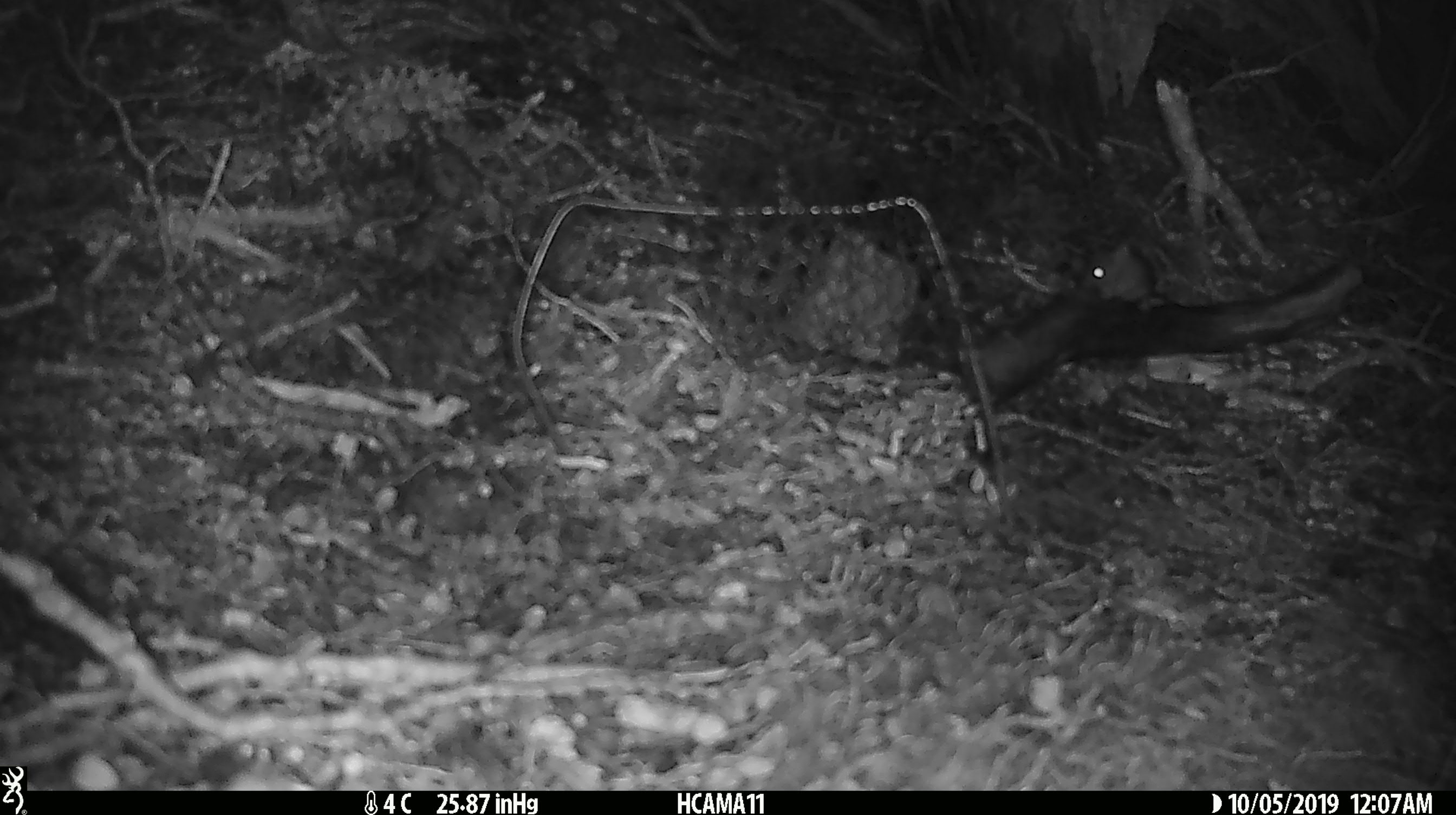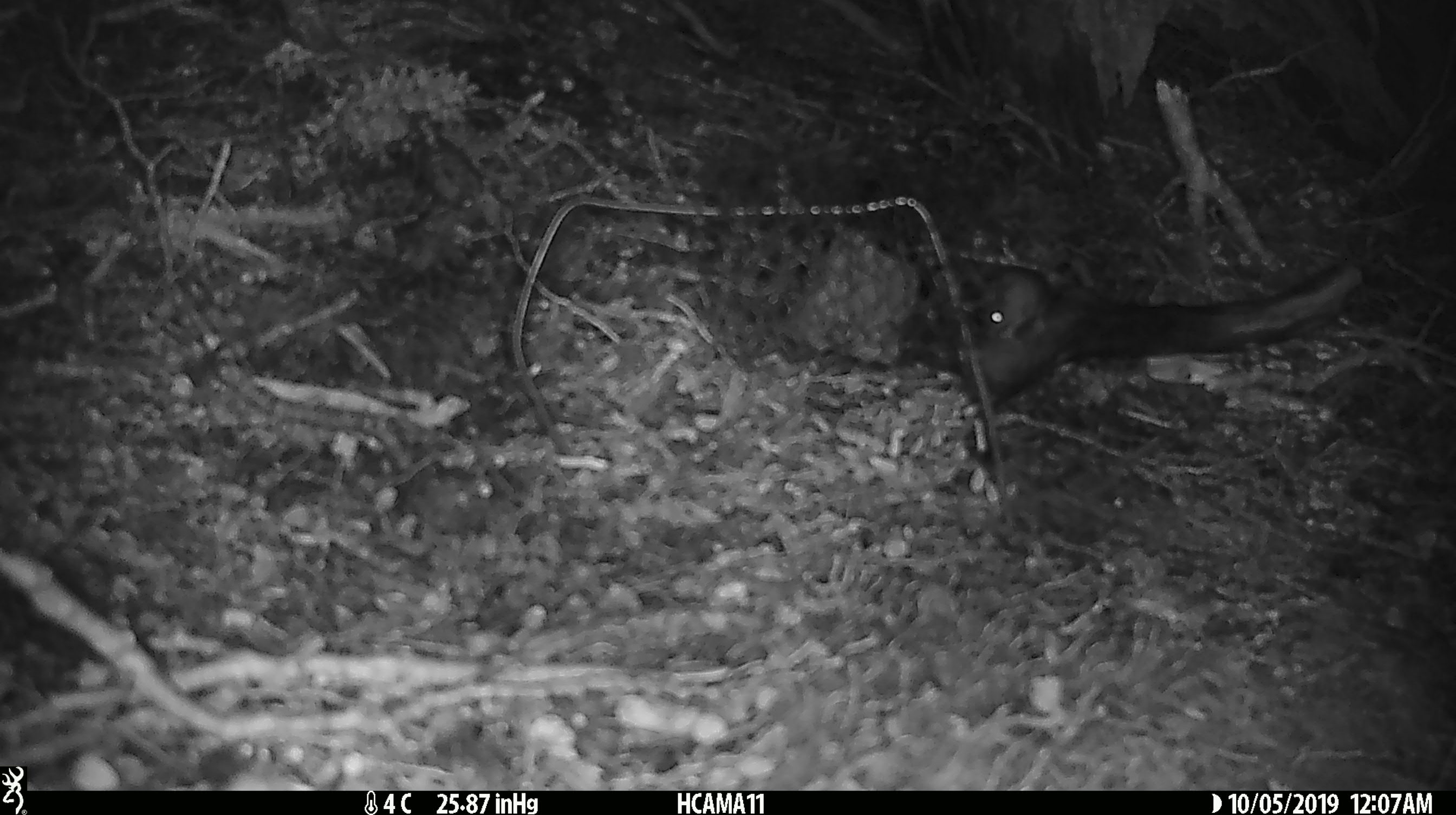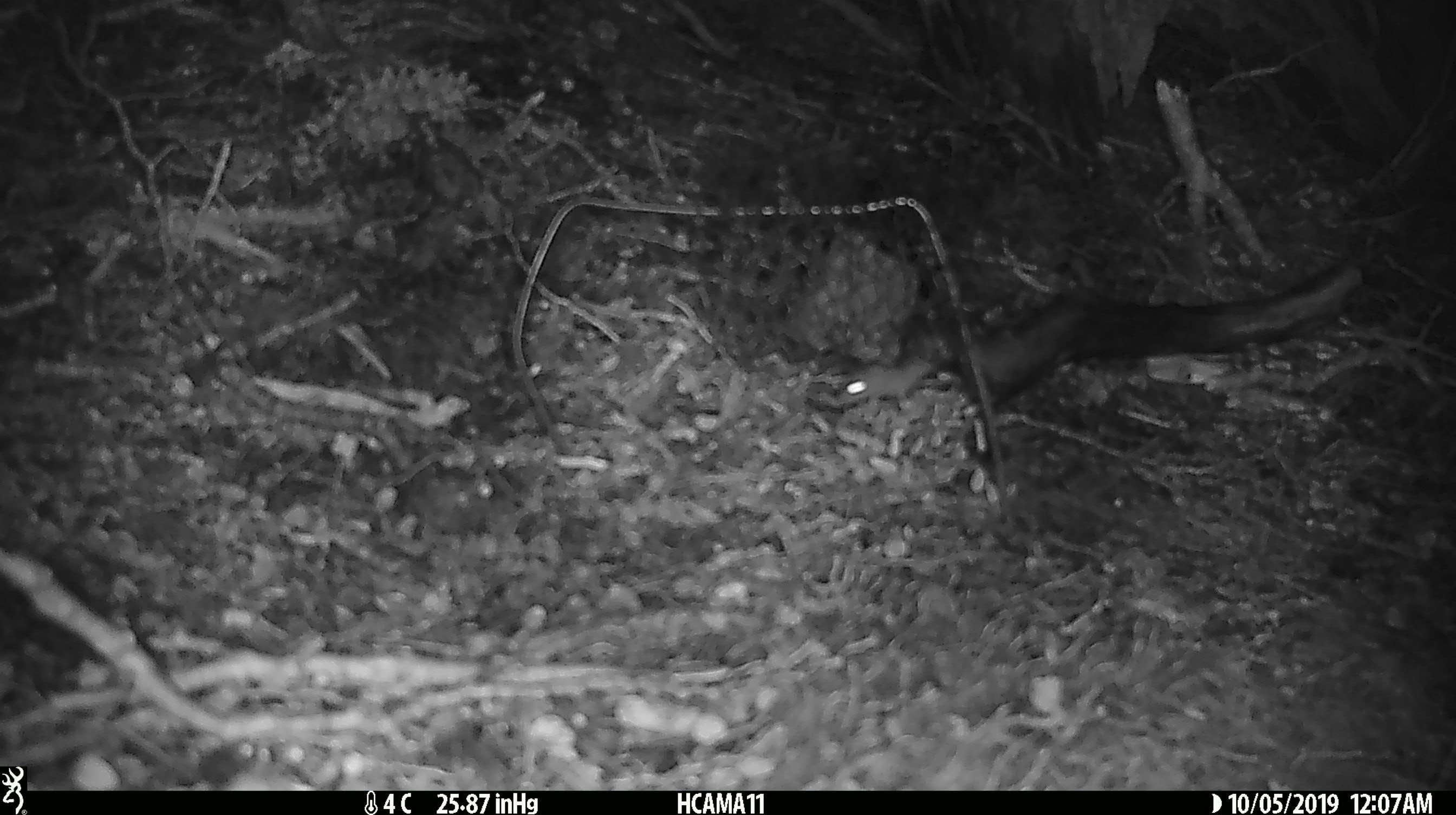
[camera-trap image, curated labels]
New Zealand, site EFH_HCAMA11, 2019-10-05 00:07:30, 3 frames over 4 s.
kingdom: Animalia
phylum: Chordata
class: Mammalia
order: Rodentia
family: Muridae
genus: Mus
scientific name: Mus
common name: mouse